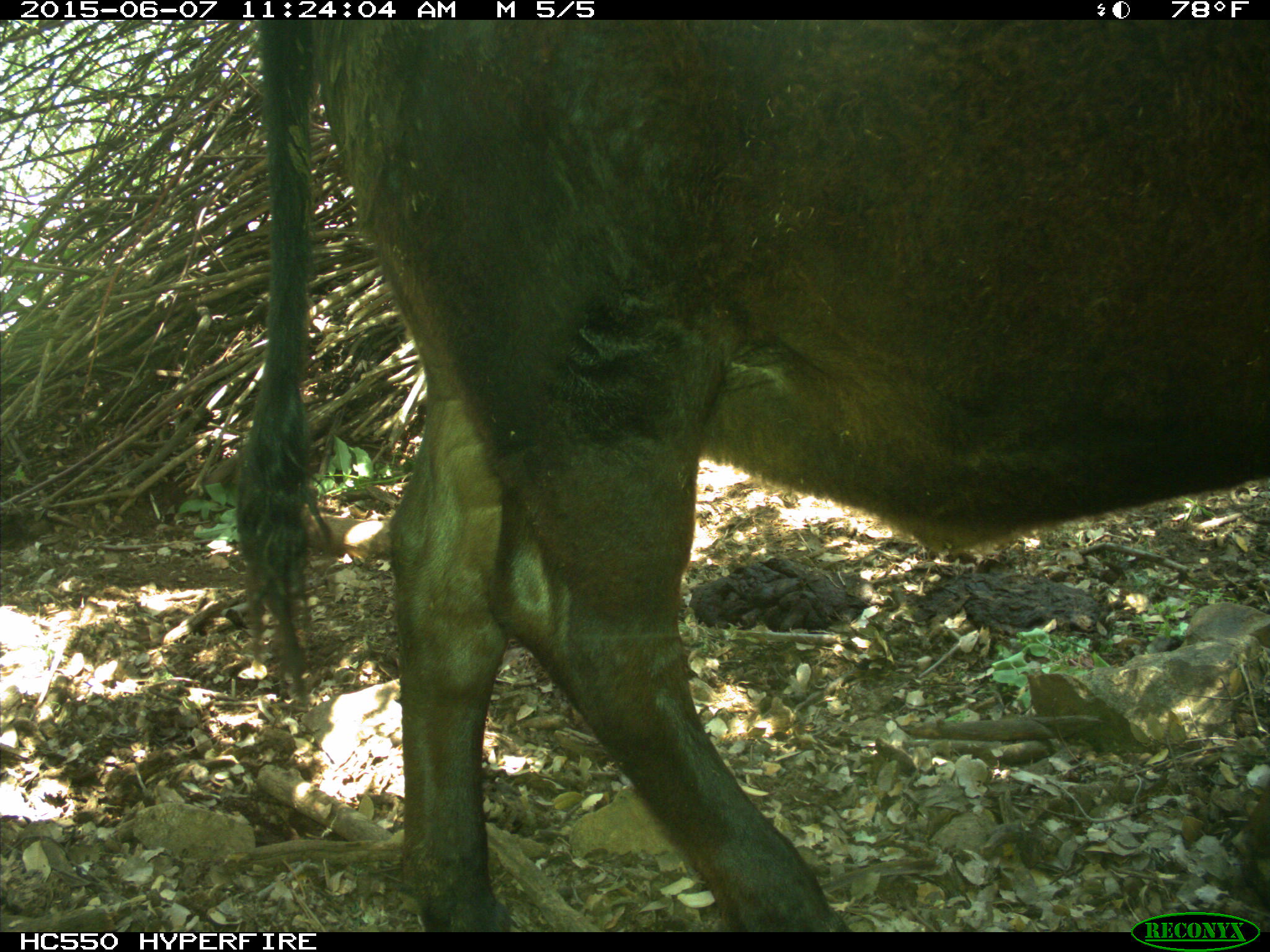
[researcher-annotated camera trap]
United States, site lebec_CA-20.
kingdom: Animalia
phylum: Chordata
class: Mammalia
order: Artiodactyla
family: Bovidae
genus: Bos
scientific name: Bos taurus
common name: domestic cow